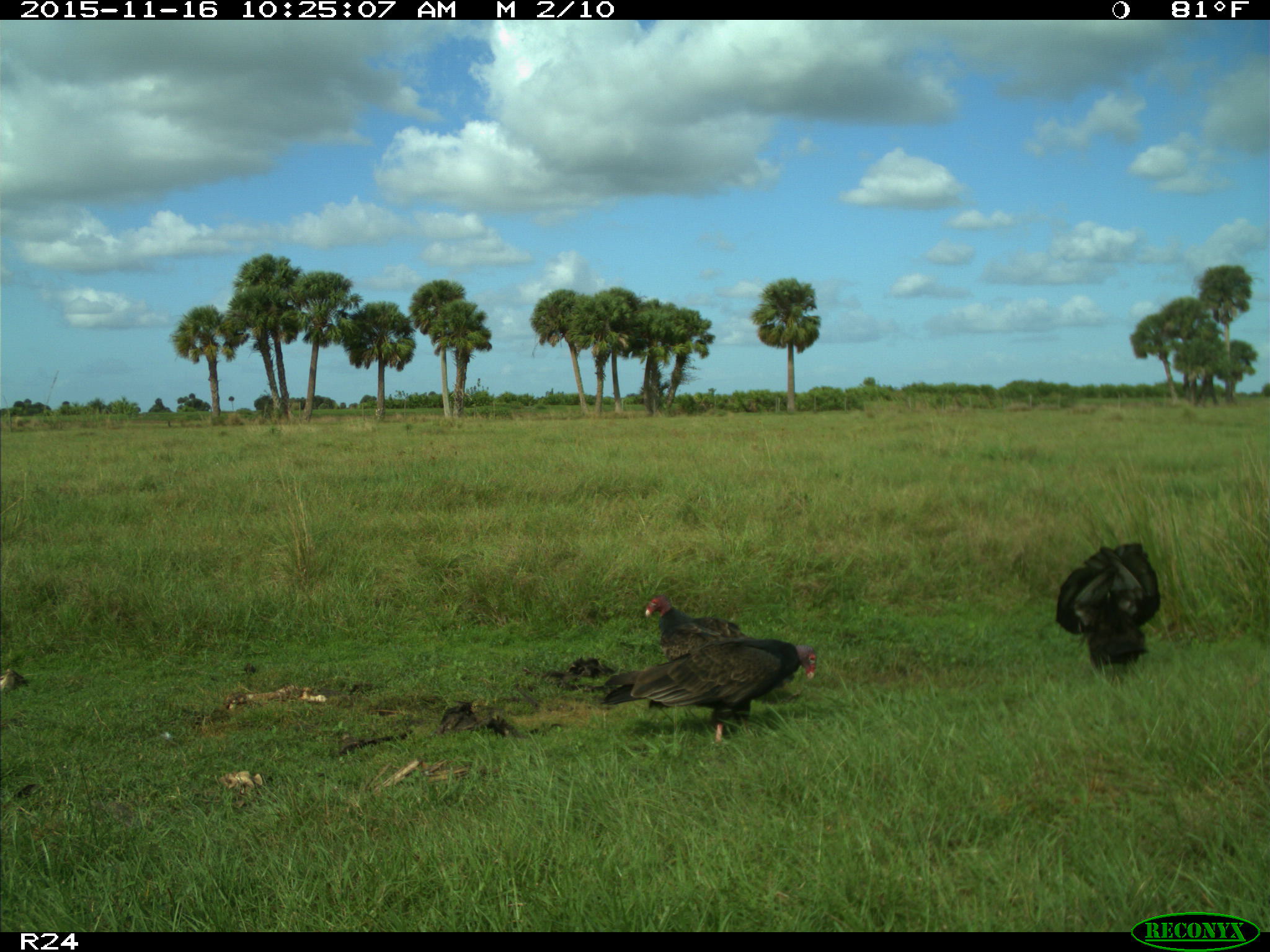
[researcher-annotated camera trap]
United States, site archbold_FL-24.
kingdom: Animalia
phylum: Chordata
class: Aves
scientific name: Aves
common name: birds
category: unidentified bird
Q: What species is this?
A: Unidentified bird (birds) (Aves).